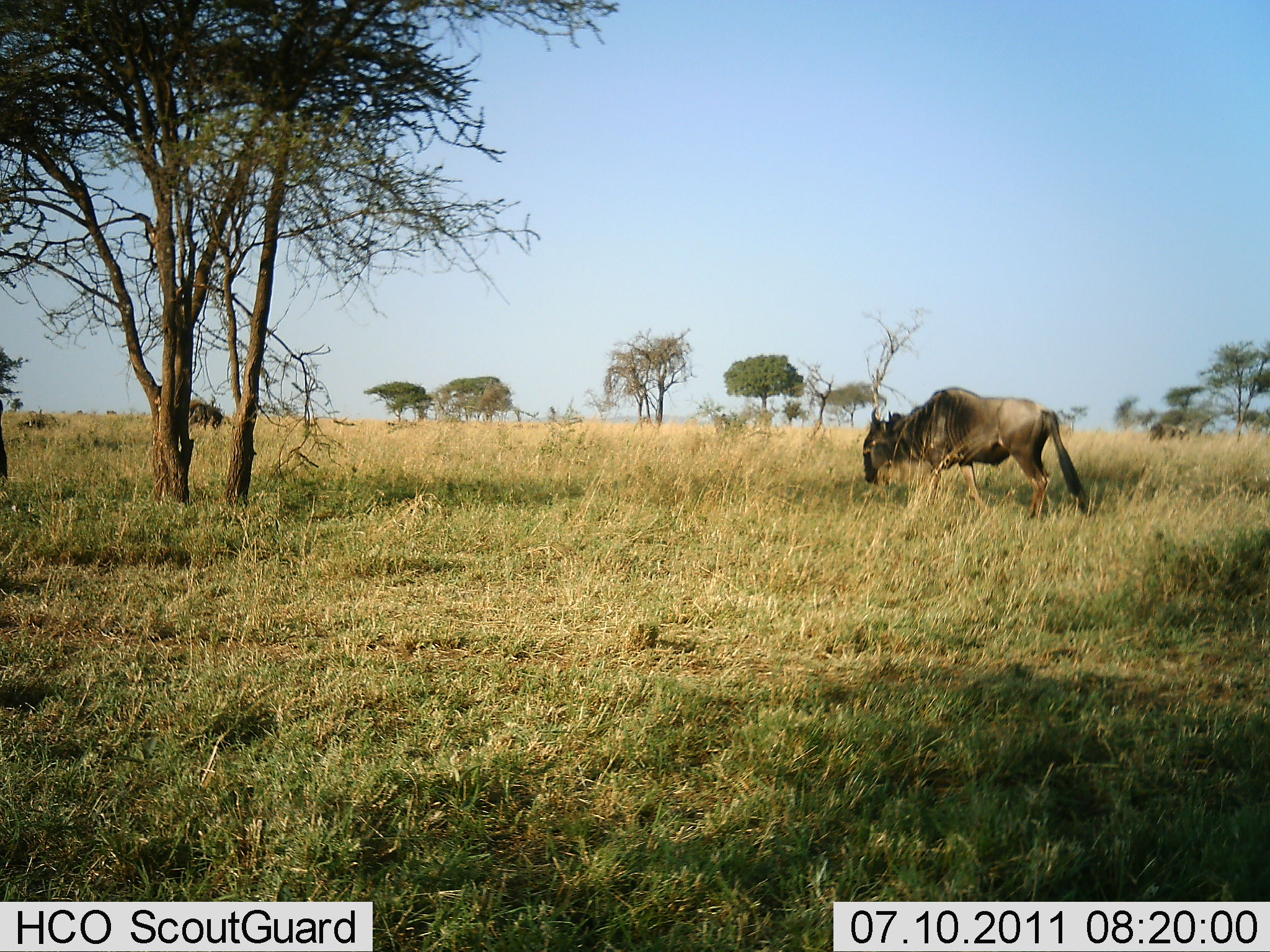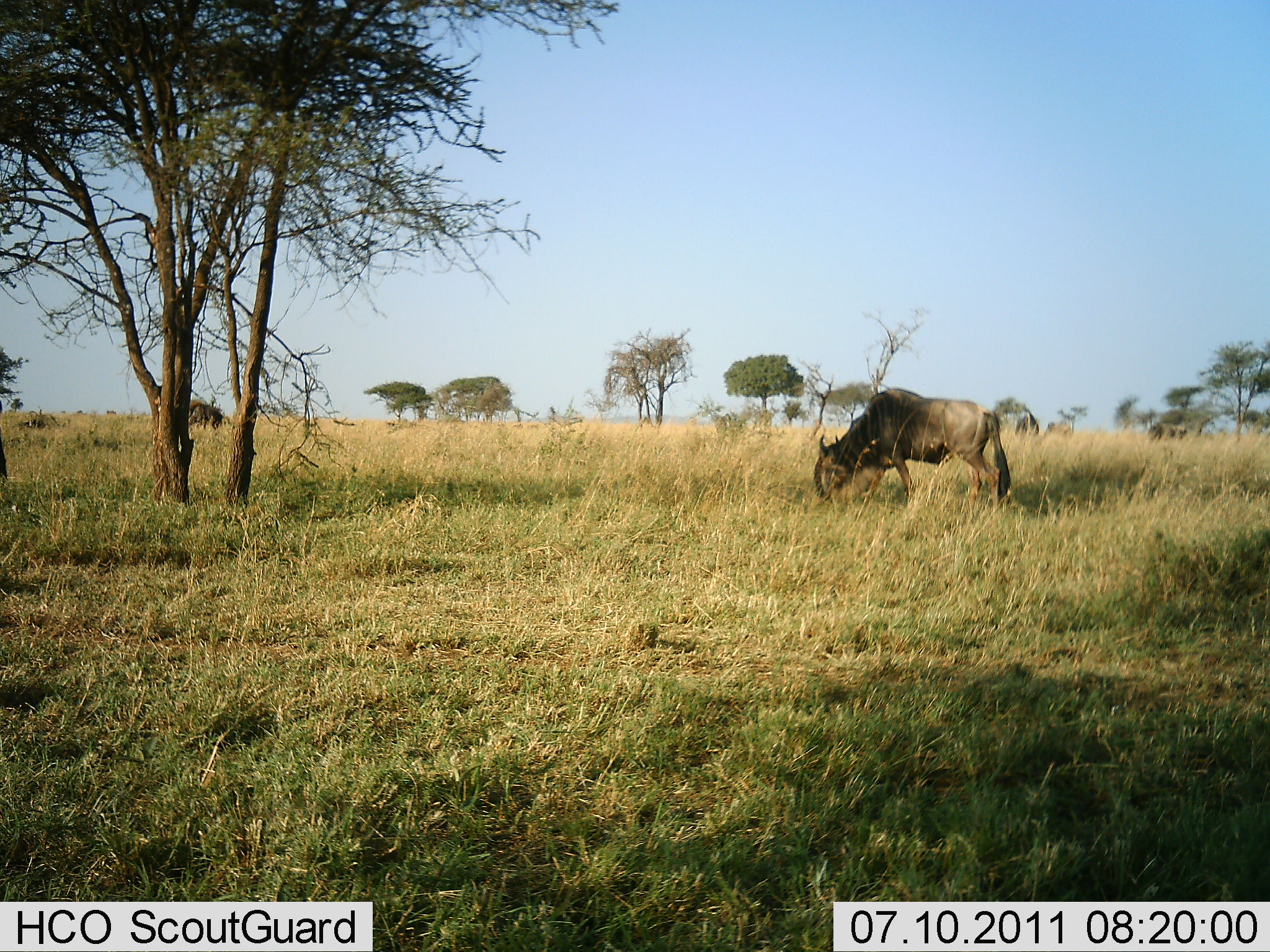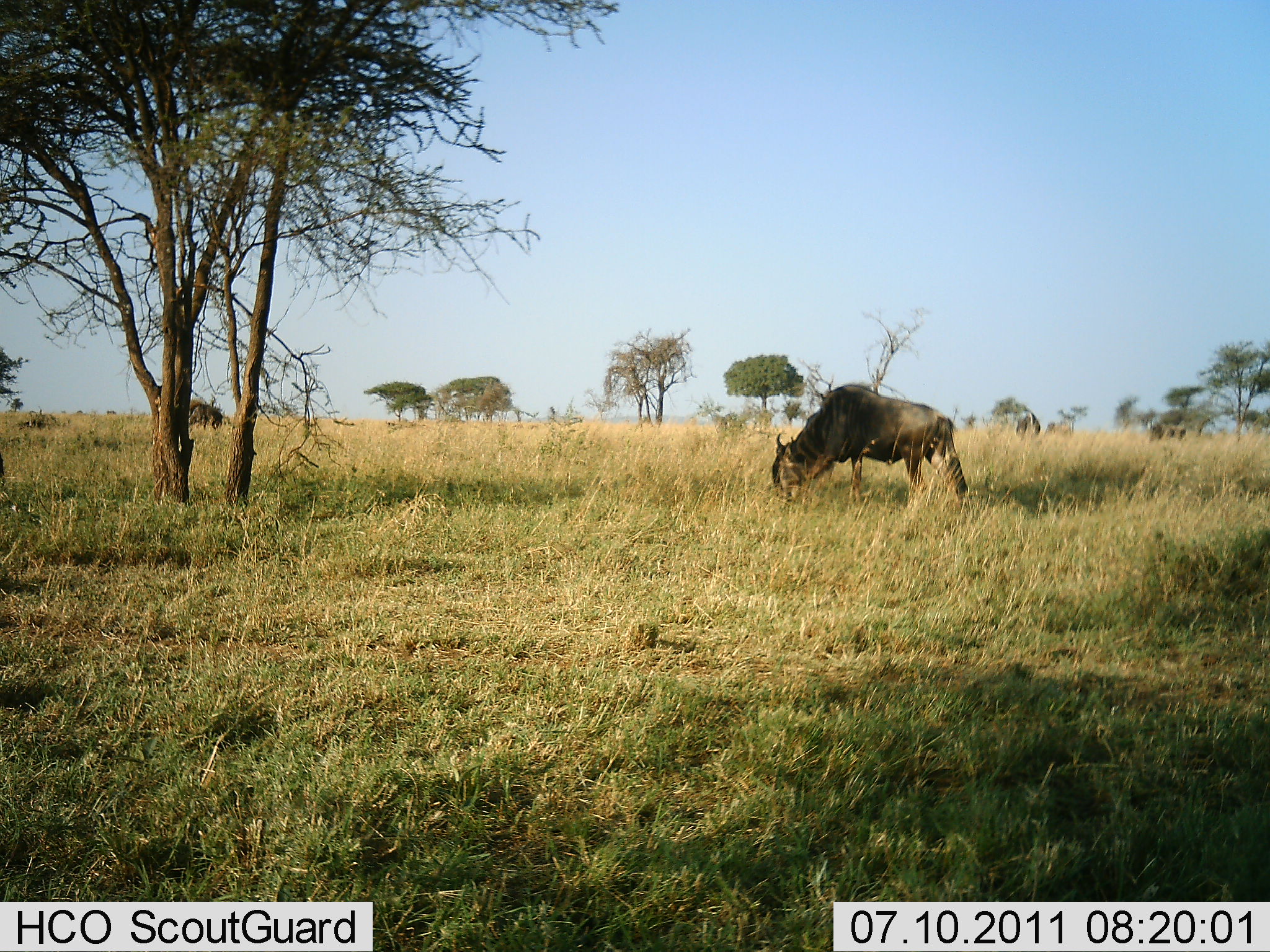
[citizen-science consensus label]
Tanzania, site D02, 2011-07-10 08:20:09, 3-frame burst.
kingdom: Animalia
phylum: Chordata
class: Mammalia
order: Artiodactyla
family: Bovidae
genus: Connochaetes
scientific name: Connochaetes taurinus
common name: blue wildebeest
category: wildebeest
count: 2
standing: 20%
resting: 0%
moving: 30%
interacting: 0%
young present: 0%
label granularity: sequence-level